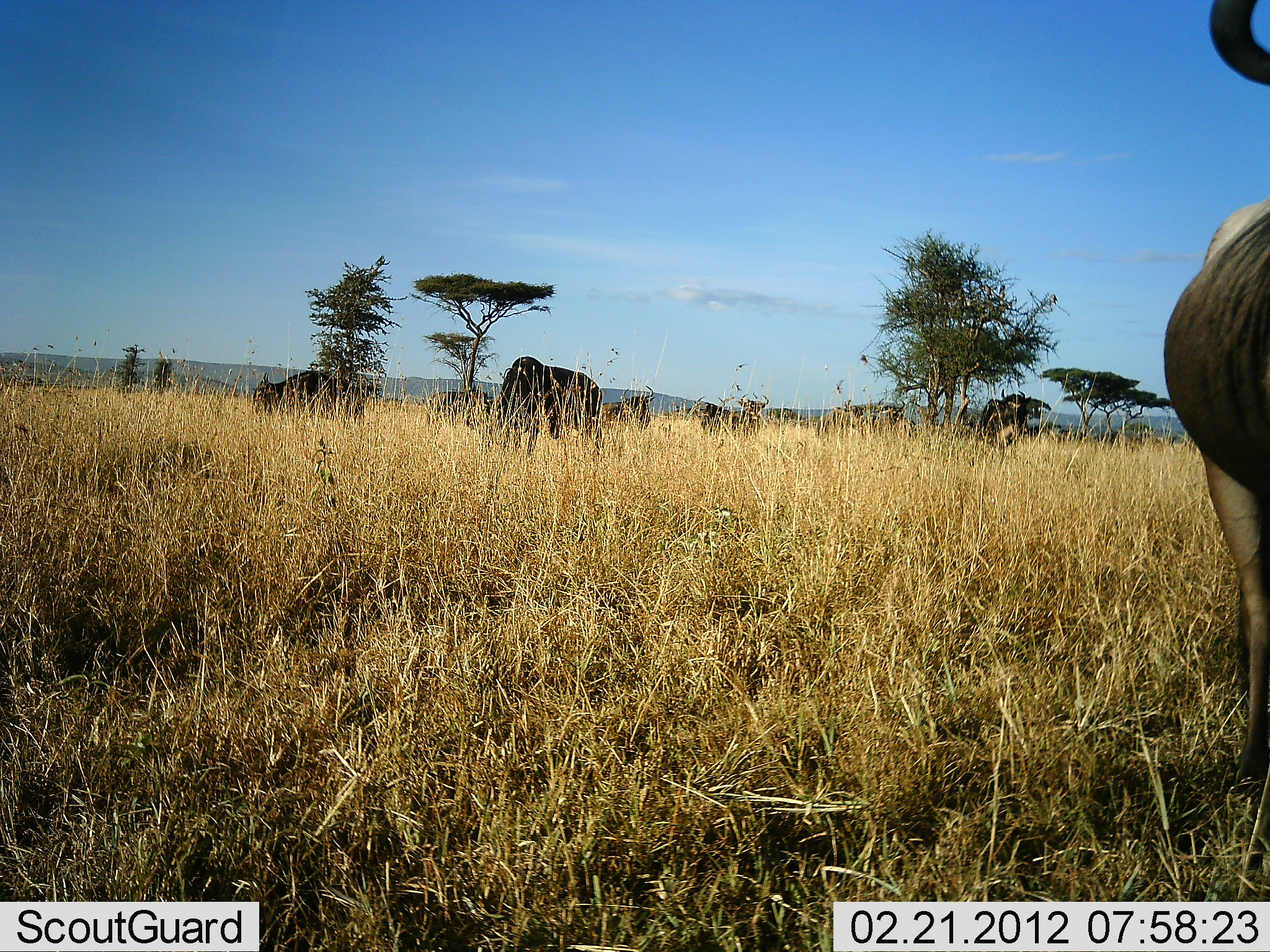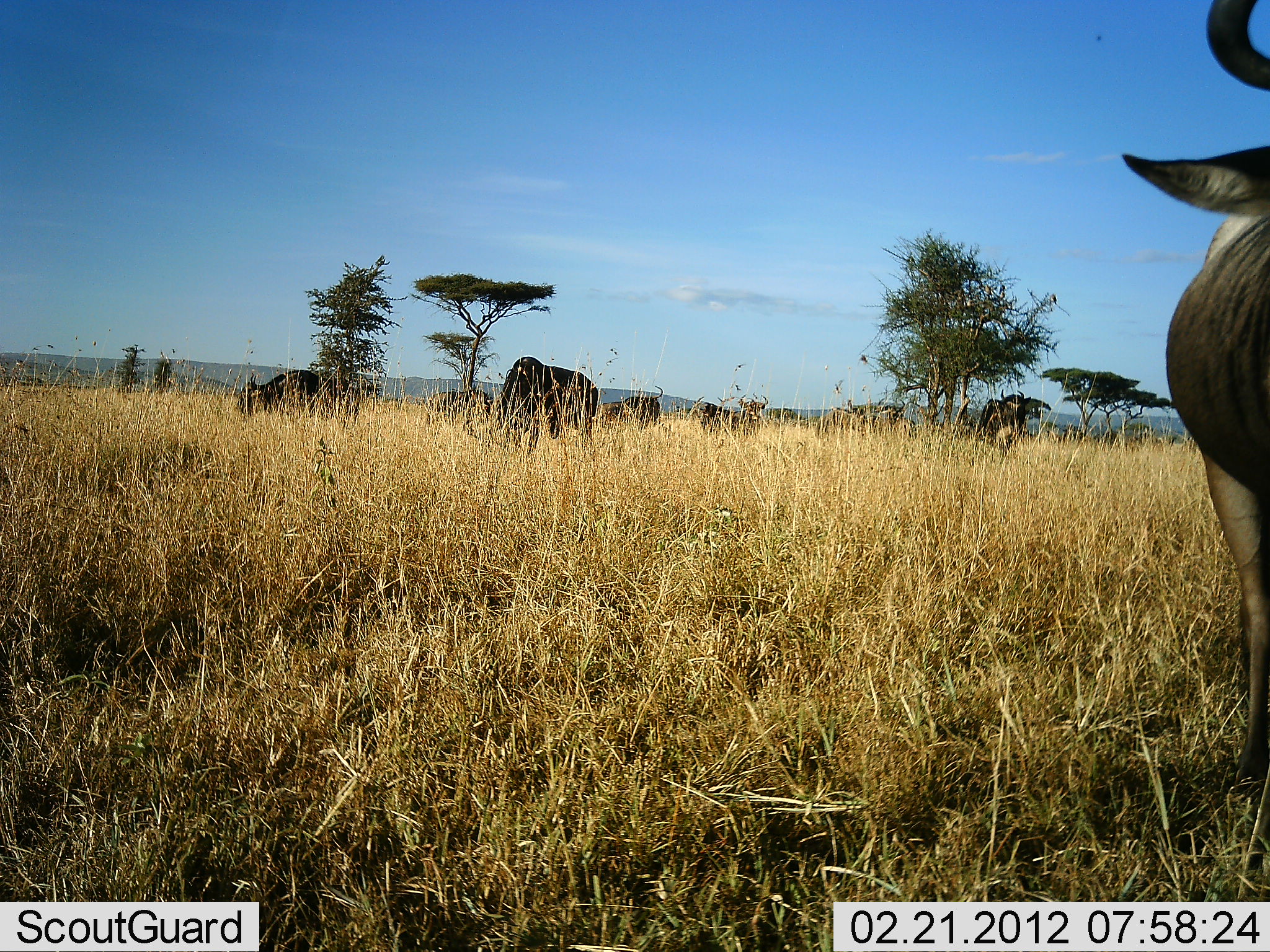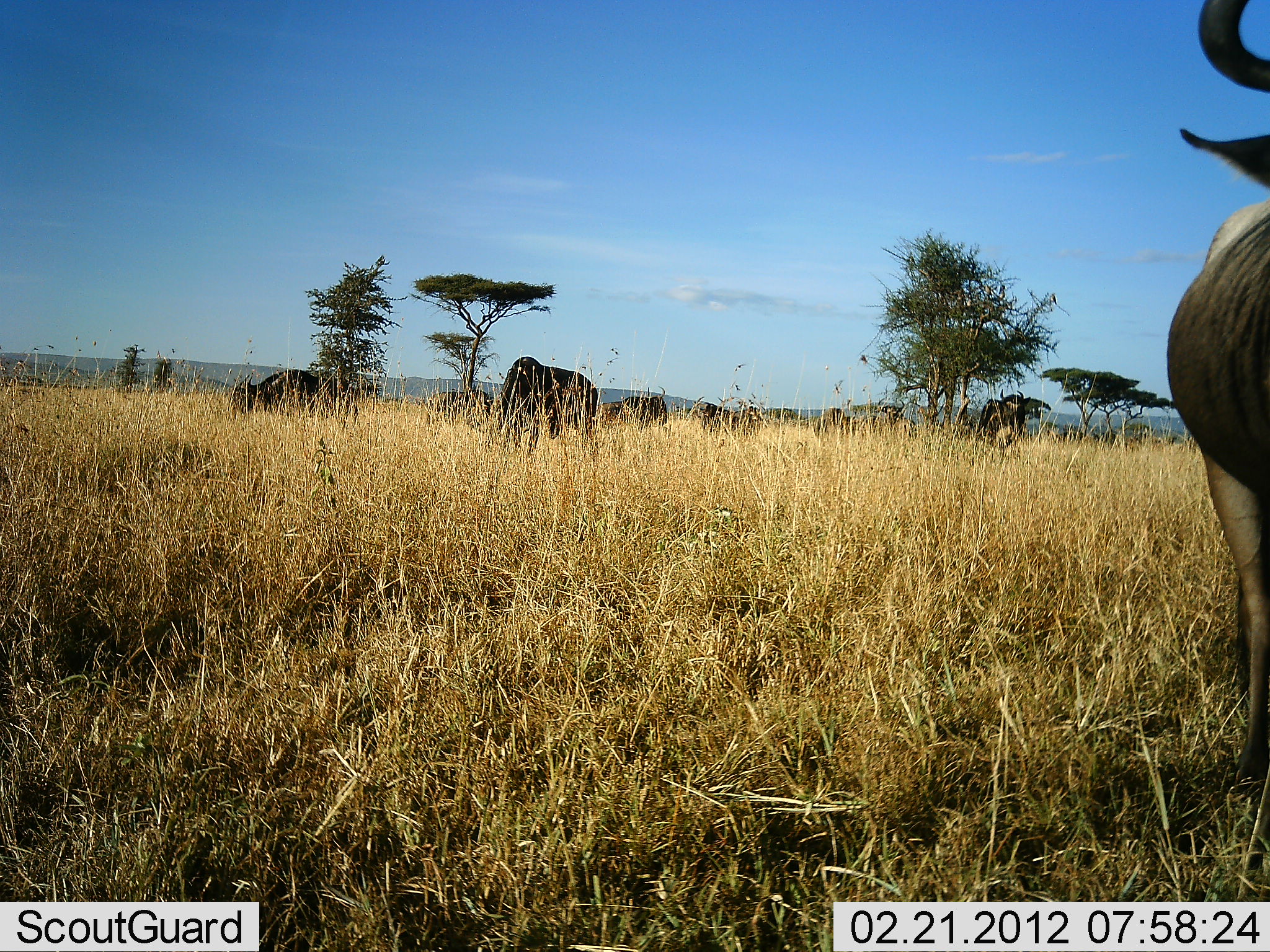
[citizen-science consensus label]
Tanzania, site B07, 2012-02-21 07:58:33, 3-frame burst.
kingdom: Animalia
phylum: Chordata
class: Mammalia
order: Artiodactyla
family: Bovidae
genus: Connochaetes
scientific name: Connochaetes taurinus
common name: blue wildebeest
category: wildebeest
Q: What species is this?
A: Wildebeest (blue wildebeest) (Connochaetes taurinus).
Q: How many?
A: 10.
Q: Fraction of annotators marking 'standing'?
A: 64%.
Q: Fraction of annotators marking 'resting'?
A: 0%.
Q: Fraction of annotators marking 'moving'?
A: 18%.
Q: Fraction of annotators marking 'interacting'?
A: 0%.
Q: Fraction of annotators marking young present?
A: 14%.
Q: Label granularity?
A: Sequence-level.